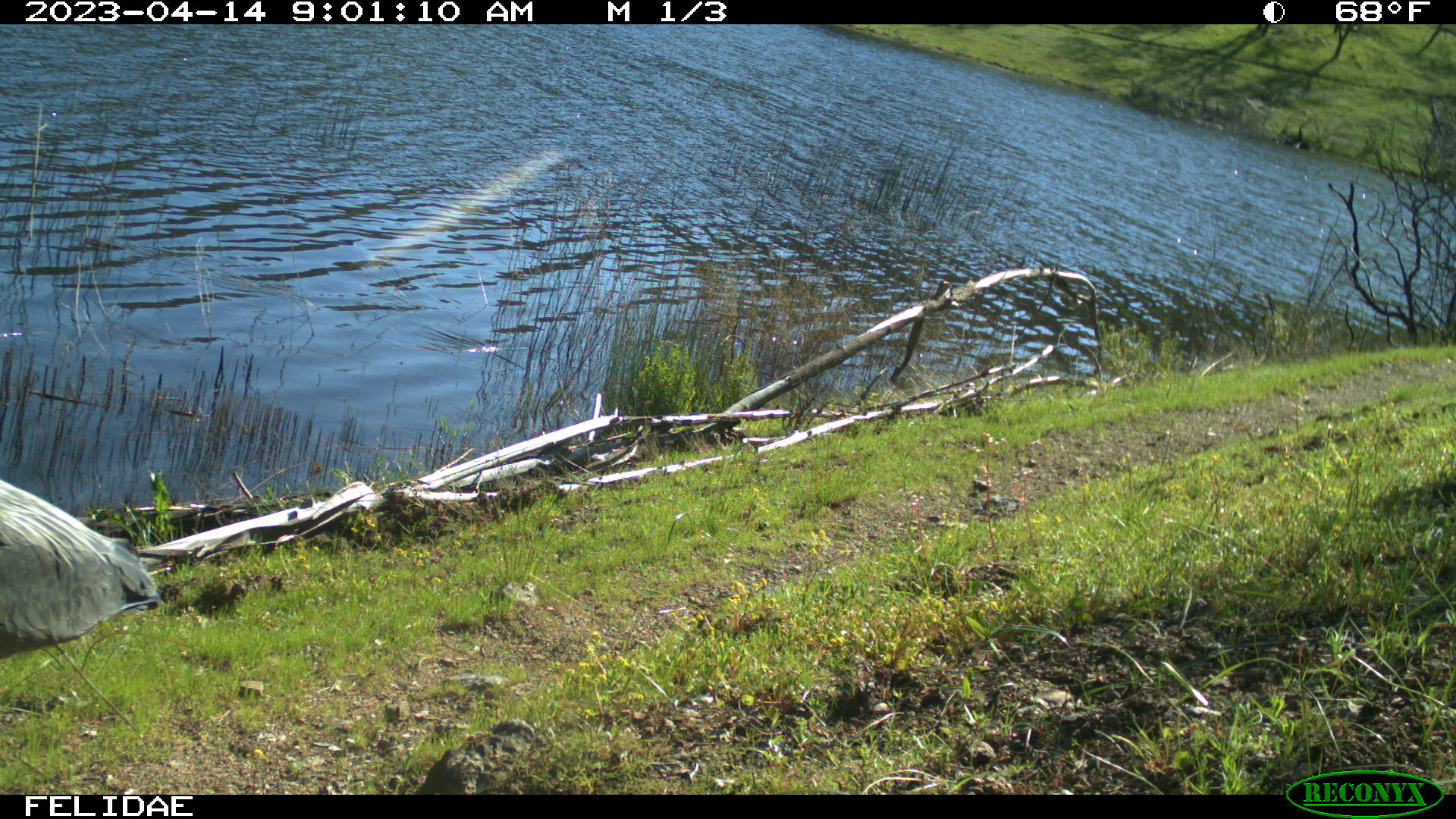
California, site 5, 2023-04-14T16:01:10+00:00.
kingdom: Animalia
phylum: Chordata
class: Aves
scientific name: Aves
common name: bird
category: unknown bird